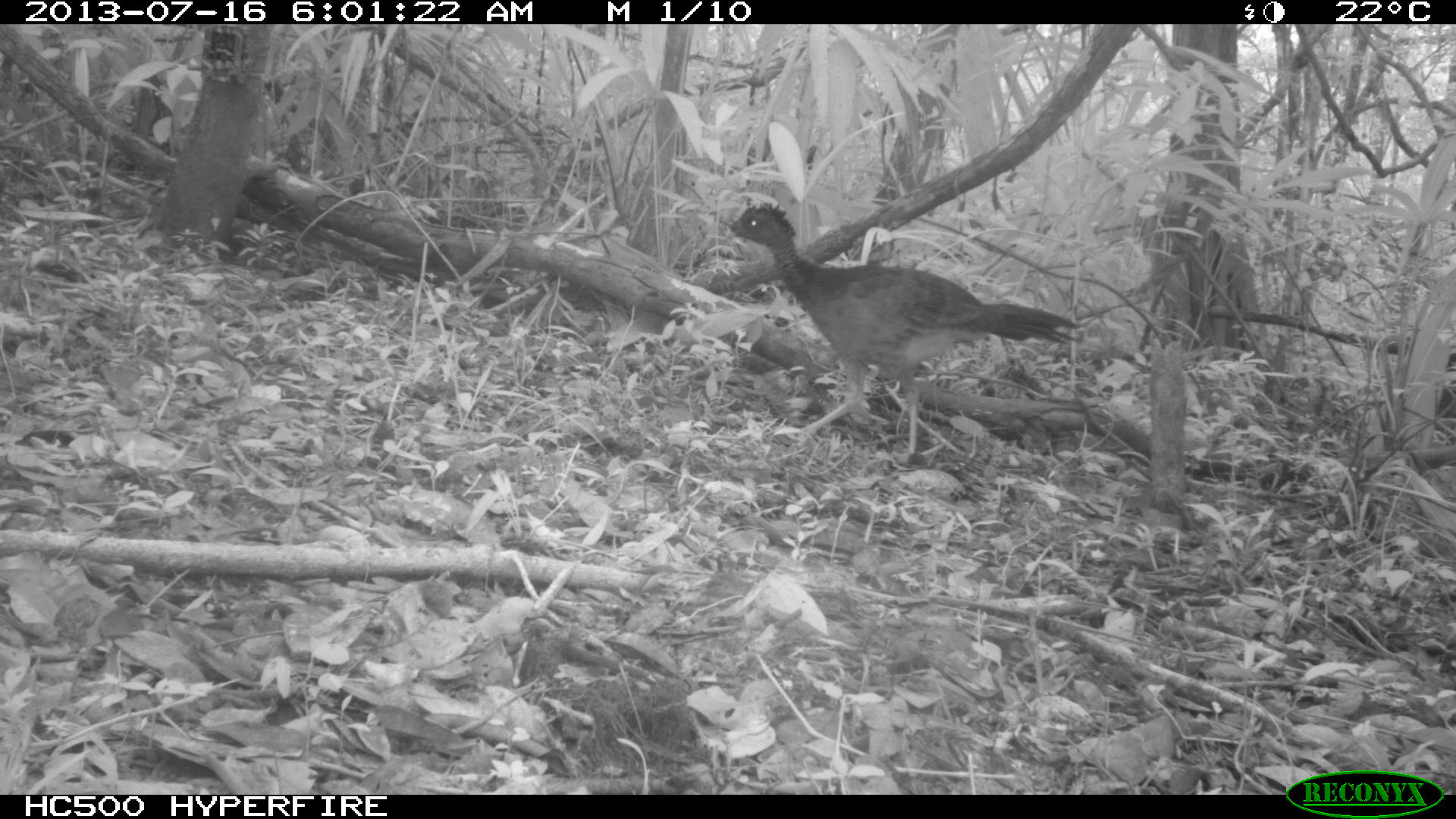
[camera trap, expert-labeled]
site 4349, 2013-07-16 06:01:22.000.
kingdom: Animalia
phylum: Chordata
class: Aves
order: Galliformes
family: Cracidae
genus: Crax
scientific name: Crax rubra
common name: great curassow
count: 1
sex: female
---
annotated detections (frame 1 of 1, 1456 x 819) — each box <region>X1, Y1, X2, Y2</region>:
crax rubra: <region>716, 199, 1085, 468</region>